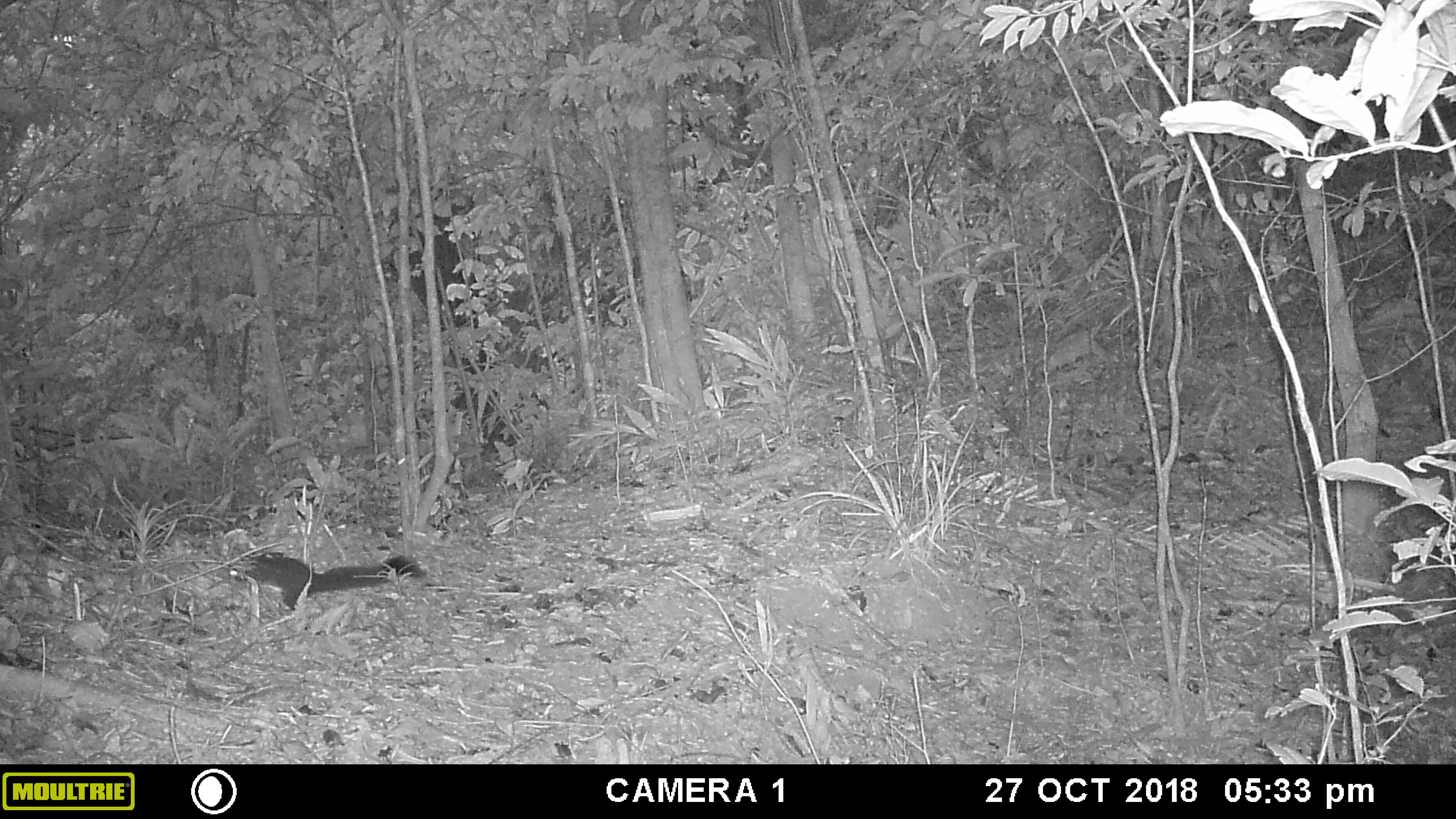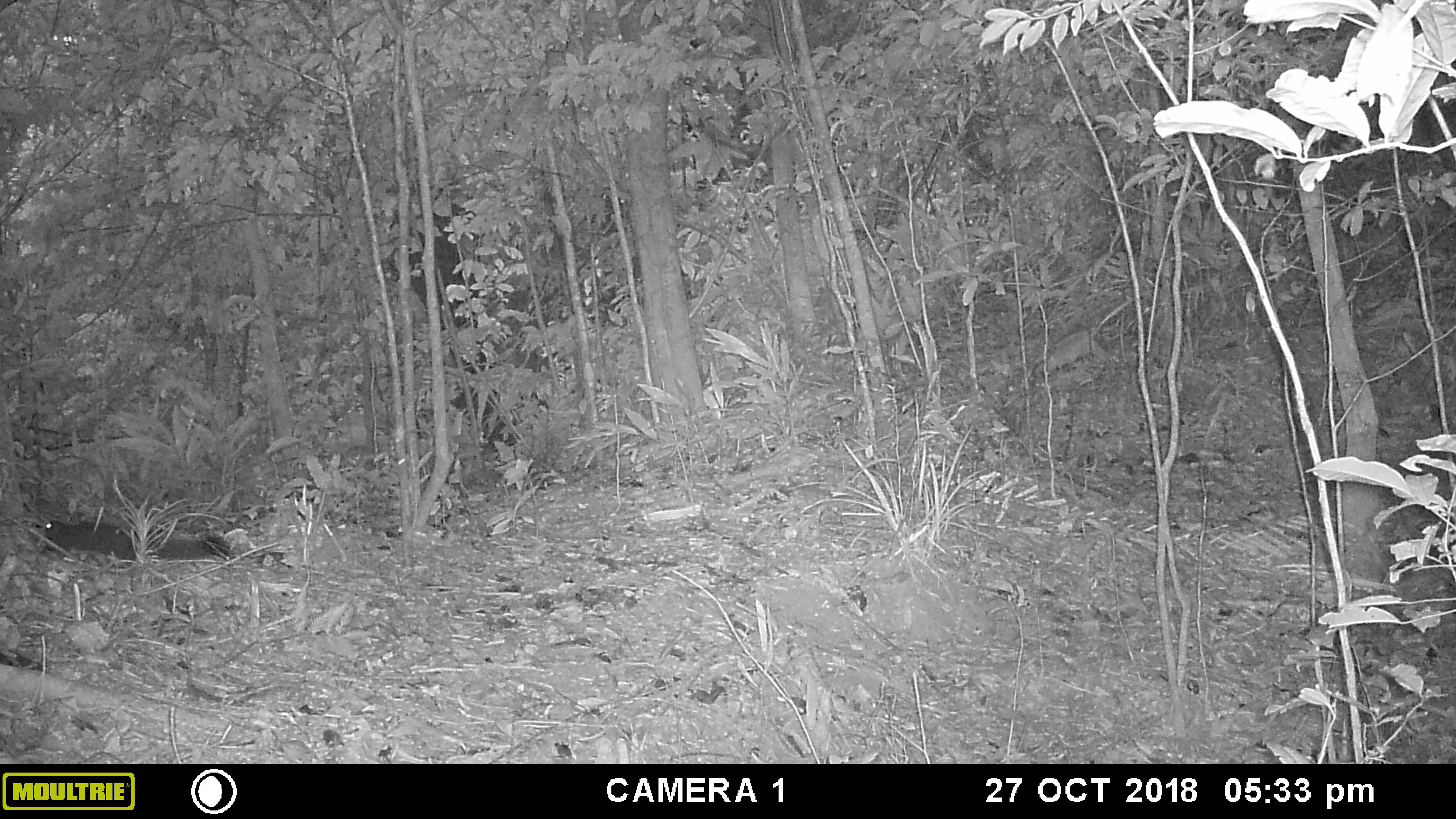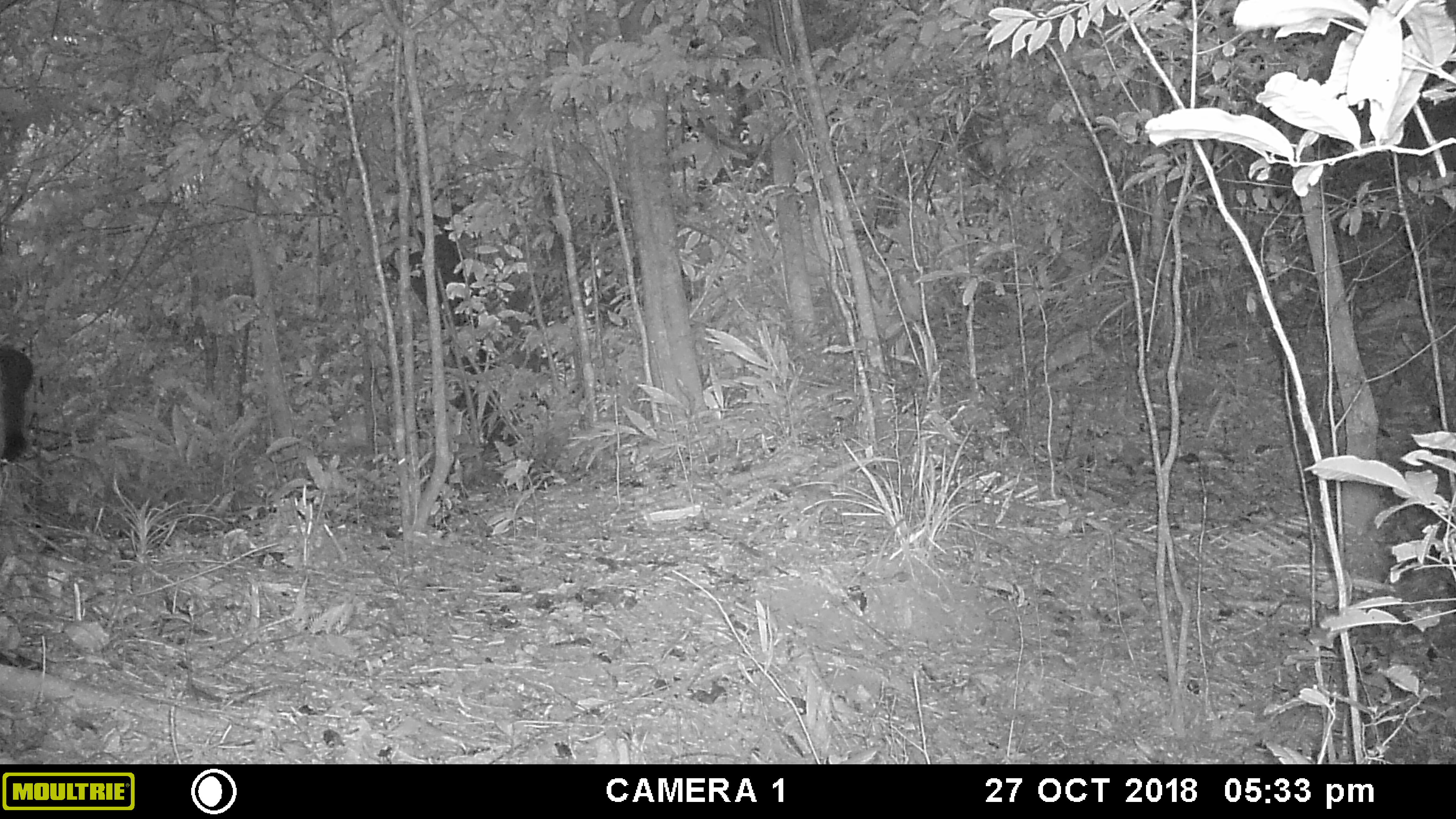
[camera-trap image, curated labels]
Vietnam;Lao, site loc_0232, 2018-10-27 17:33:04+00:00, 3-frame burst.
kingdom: Animalia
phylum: Chordata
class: Mammalia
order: Rodentia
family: Sciuridae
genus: Callosciurus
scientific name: Callosciurus erythraeus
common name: pallas's squirrel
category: pallass squirrel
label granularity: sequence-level